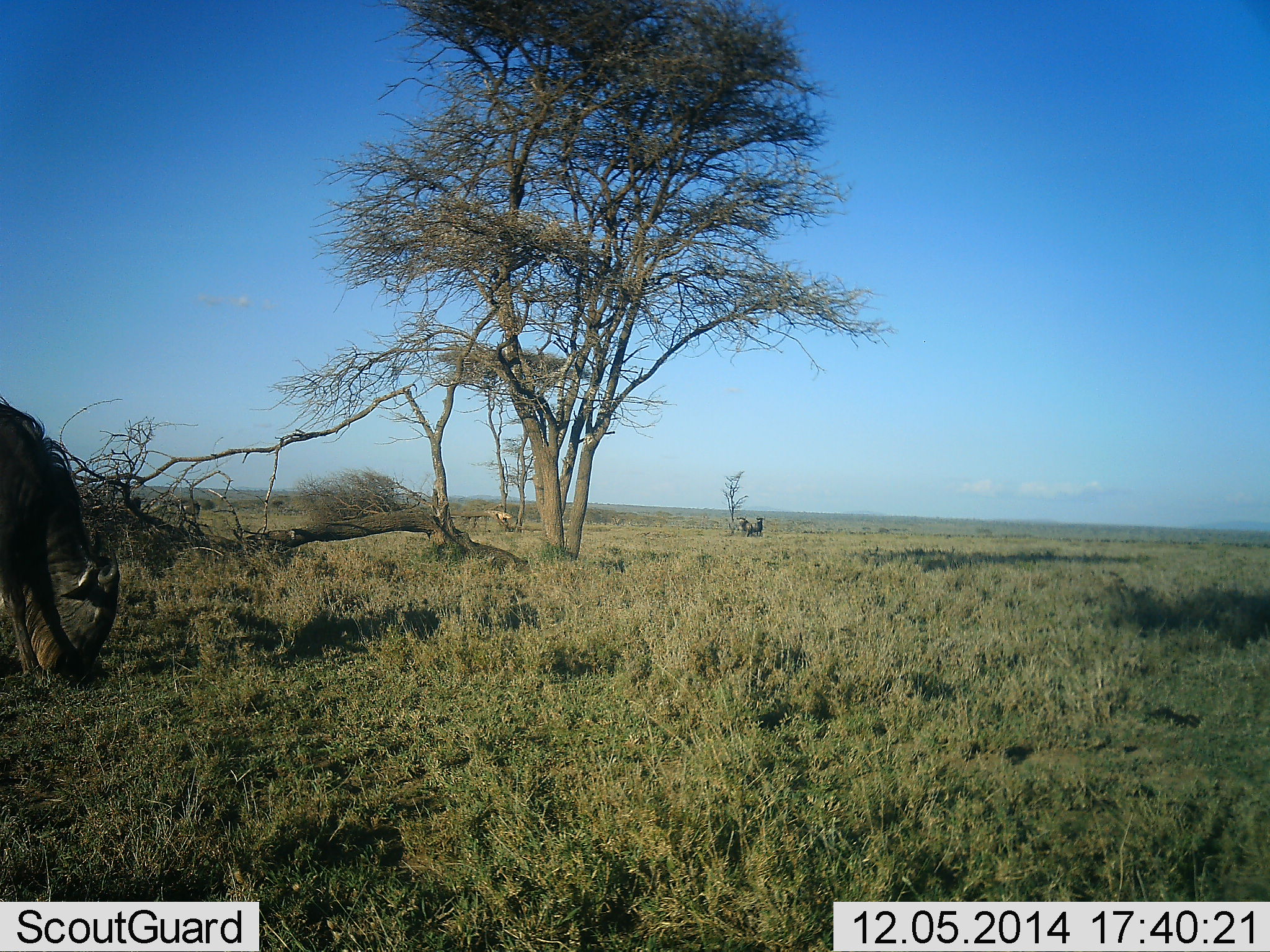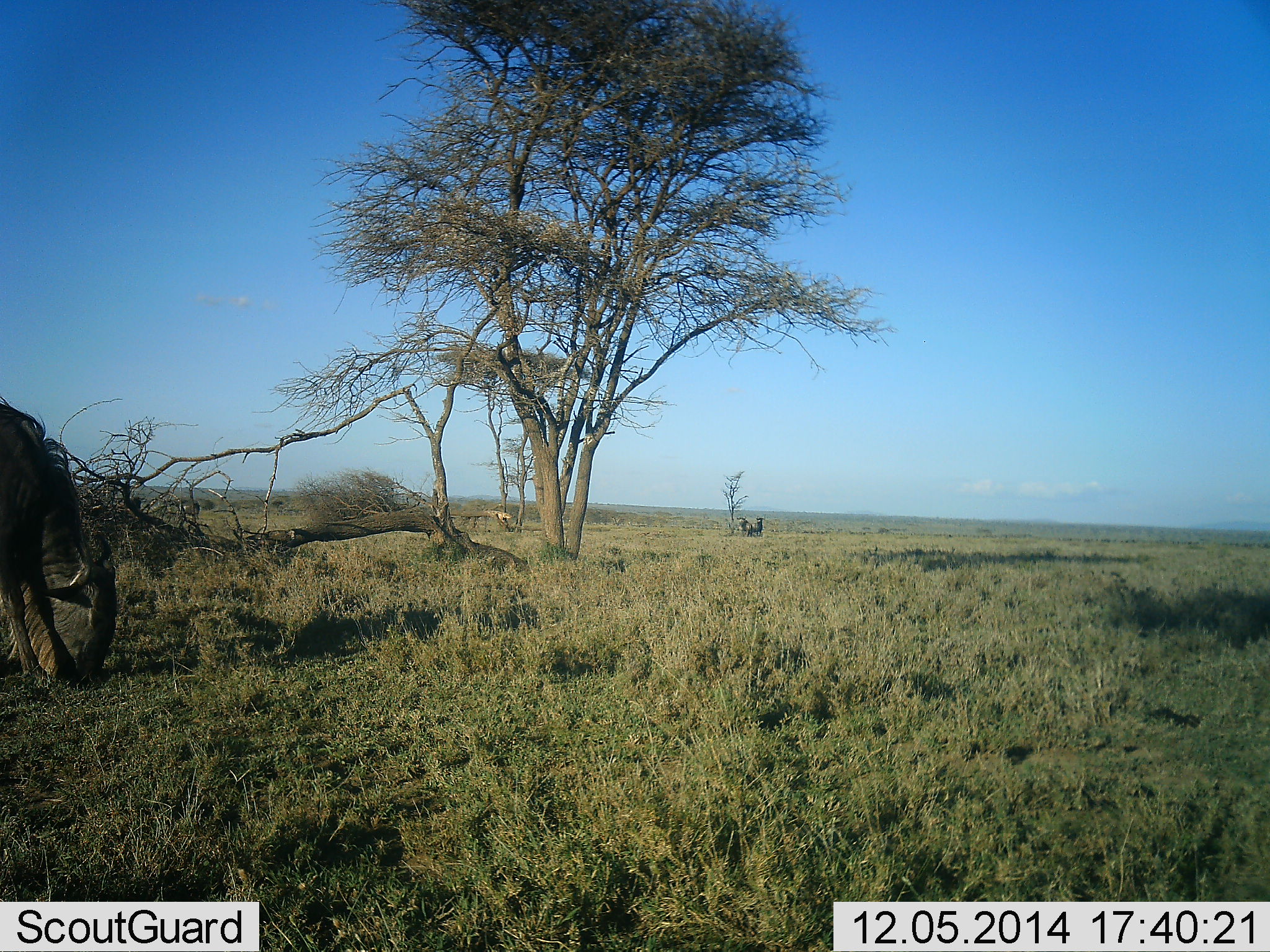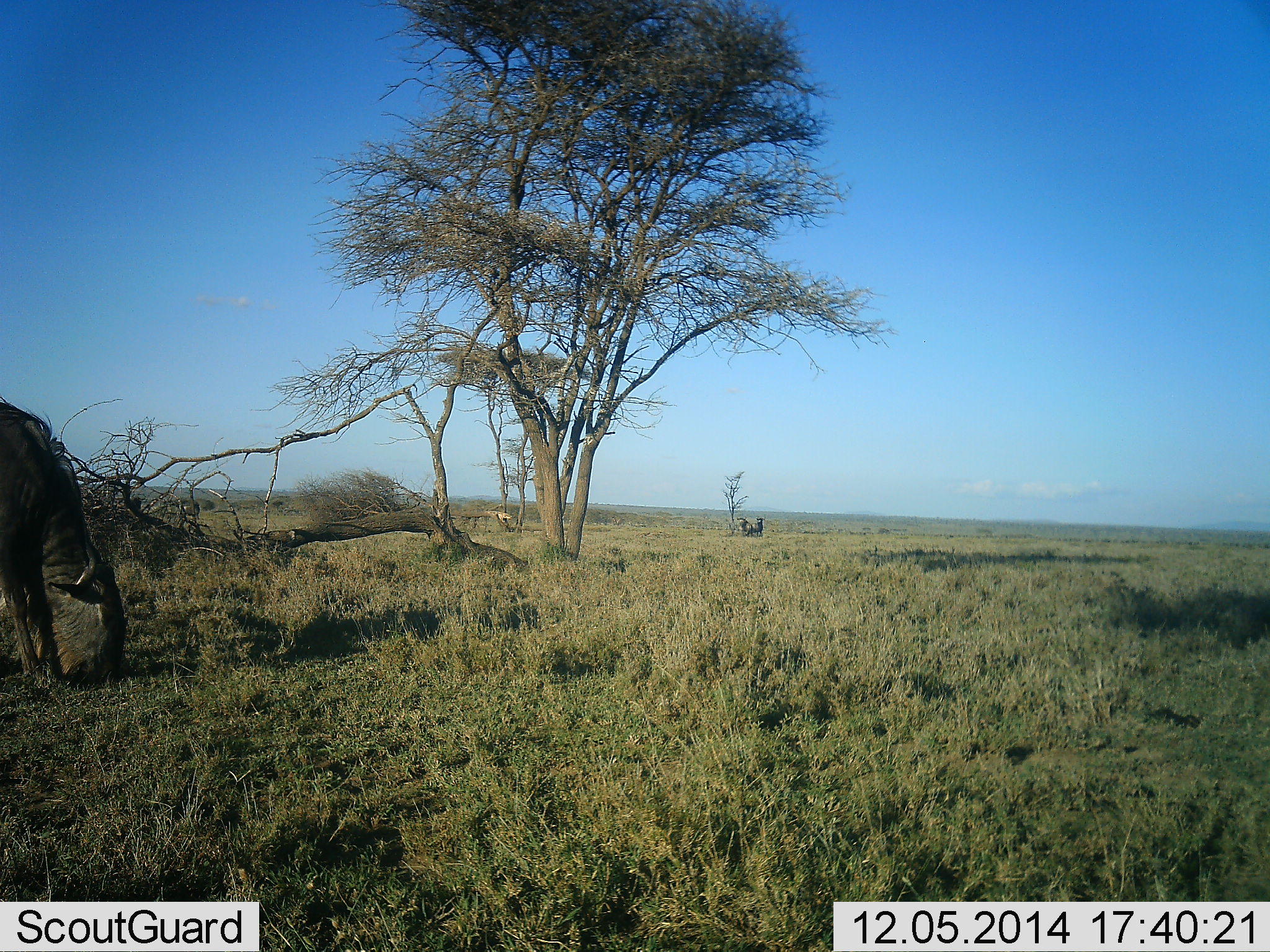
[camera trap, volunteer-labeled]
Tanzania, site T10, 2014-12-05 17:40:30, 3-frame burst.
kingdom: Animalia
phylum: Chordata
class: Mammalia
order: Artiodactyla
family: Bovidae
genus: Connochaetes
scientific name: Connochaetes taurinus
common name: blue wildebeest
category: wildebeest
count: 1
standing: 30%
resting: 0%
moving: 10%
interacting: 0%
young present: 0%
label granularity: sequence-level